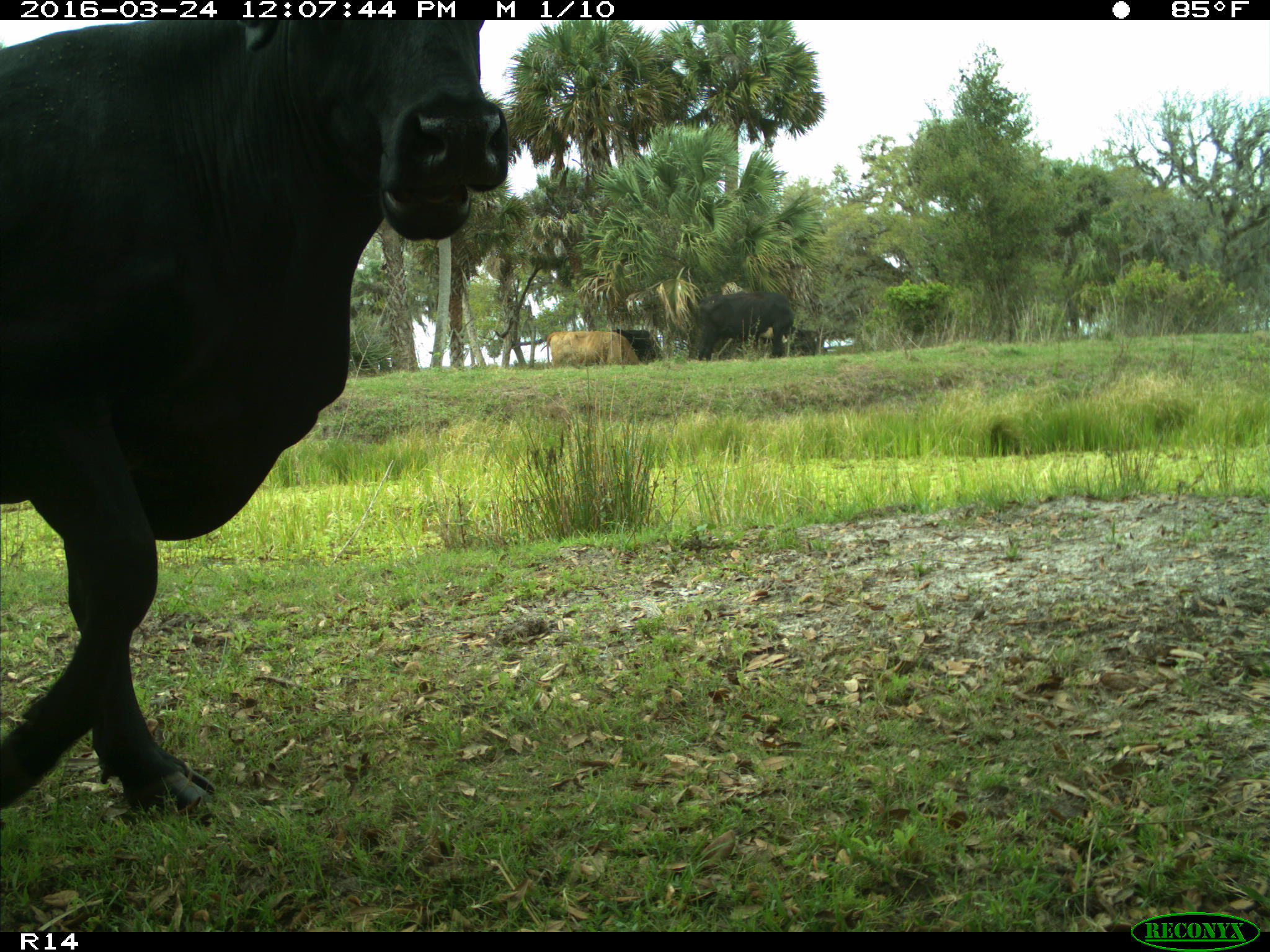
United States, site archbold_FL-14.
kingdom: Animalia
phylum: Chordata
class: Mammalia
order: Artiodactyla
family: Bovidae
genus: Bos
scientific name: Bos taurus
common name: domestic cow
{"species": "Bos taurus (domestic cow)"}